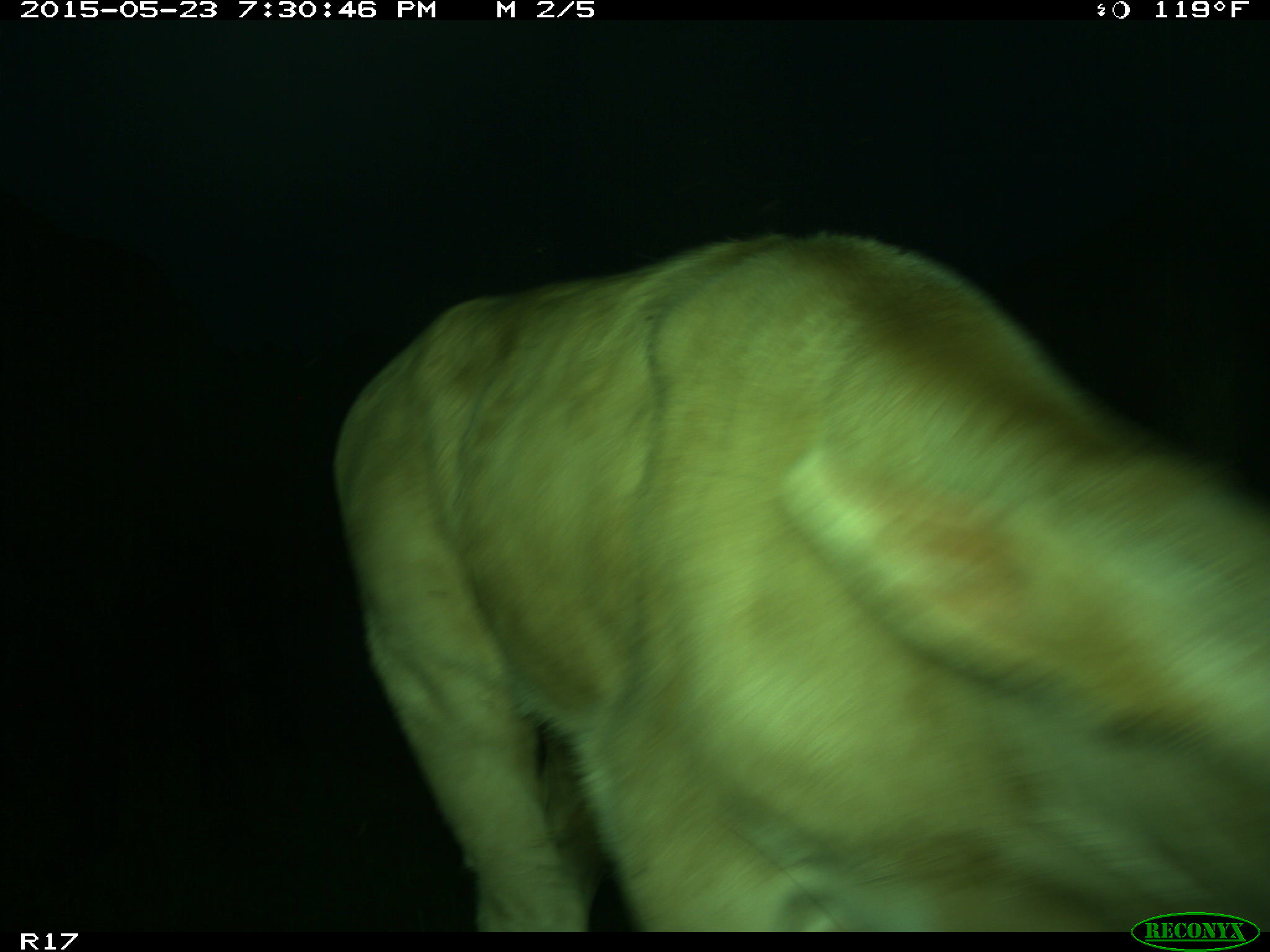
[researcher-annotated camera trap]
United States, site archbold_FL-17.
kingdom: Animalia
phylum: Chordata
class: Mammalia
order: Artiodactyla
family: Bovidae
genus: Bos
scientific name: Bos taurus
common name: domestic cow